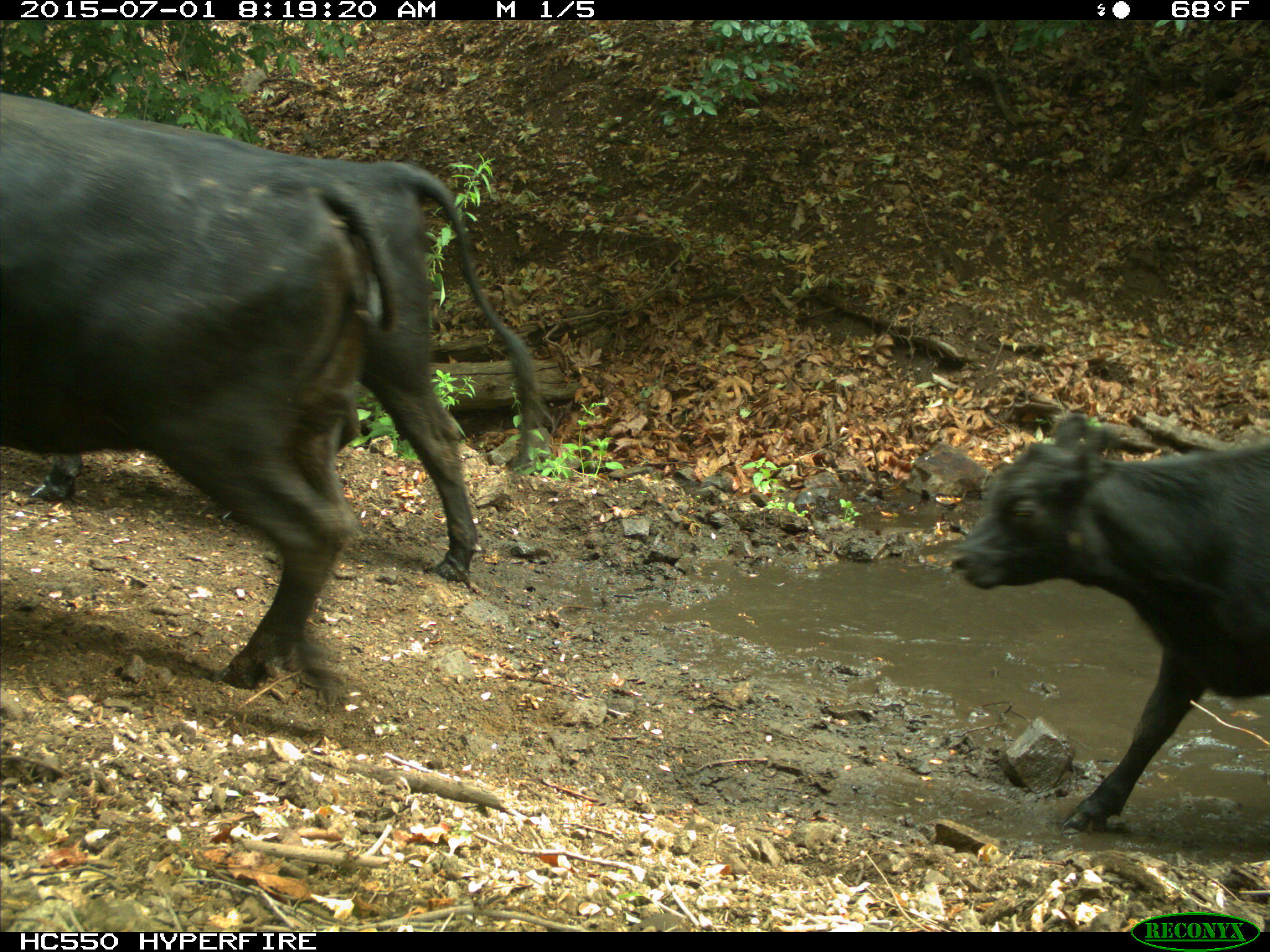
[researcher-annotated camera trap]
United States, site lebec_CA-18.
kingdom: Animalia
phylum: Chordata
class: Mammalia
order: Artiodactyla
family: Bovidae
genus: Bos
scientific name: Bos taurus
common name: domestic cow